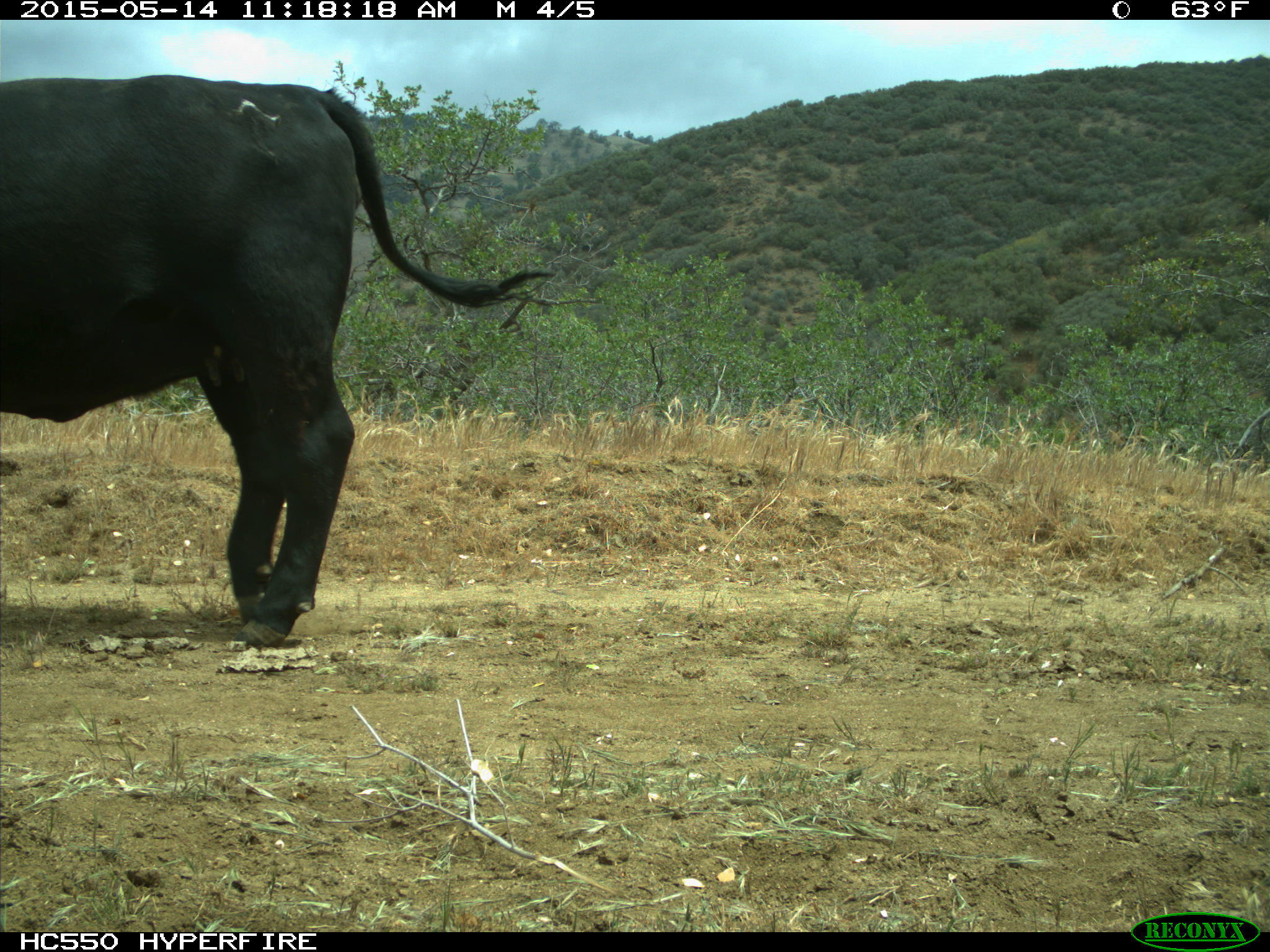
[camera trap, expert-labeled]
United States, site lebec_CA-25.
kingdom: Animalia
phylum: Chordata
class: Mammalia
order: Artiodactyla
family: Bovidae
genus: Bos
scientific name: Bos taurus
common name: domestic cow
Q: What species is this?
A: Bos taurus (domestic cow).